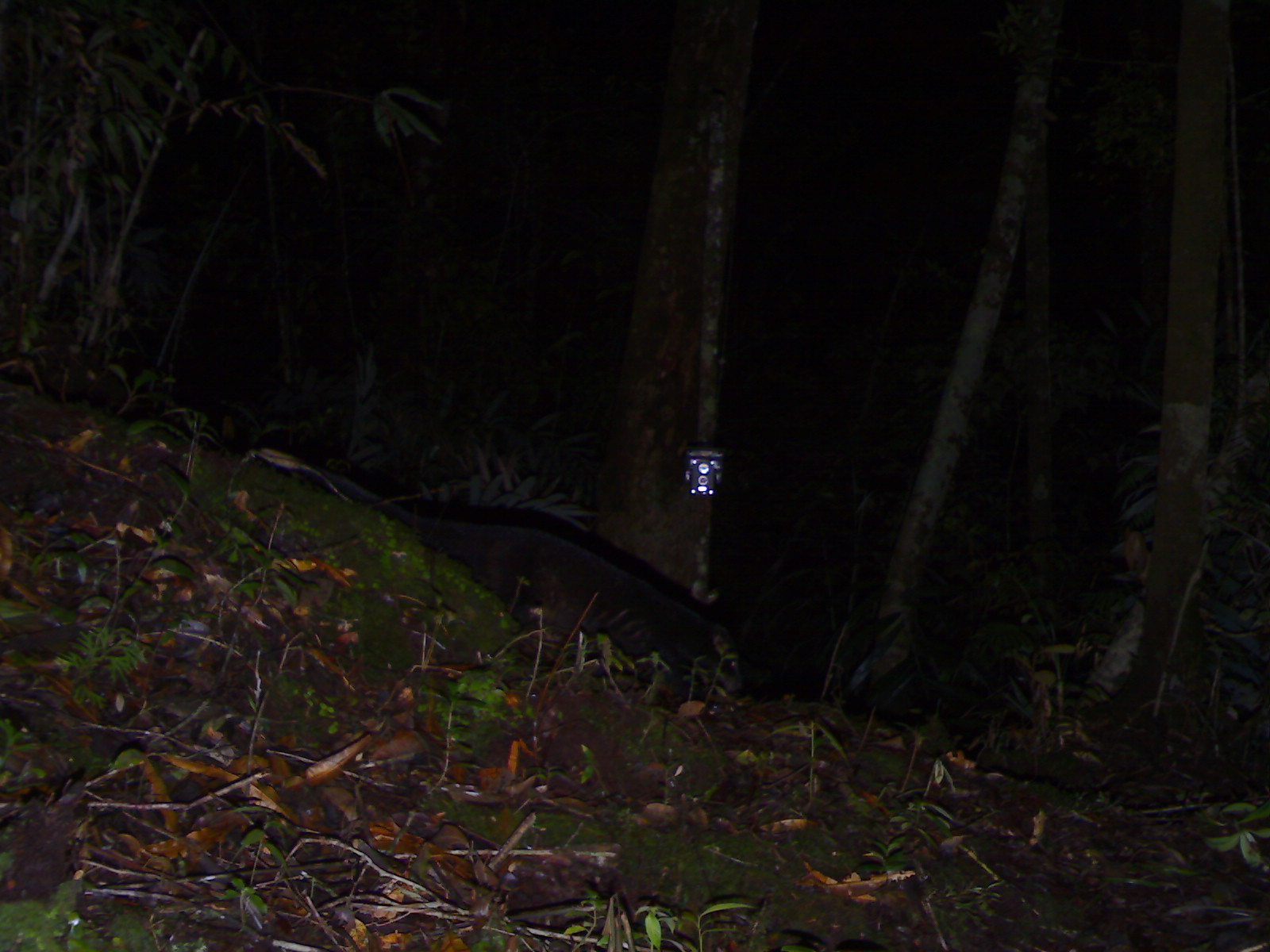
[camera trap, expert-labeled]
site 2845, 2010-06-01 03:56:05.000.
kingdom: Animalia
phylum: Chordata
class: Mammalia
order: Carnivora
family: Viverridae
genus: Paguma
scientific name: Paguma larvata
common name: masked palm civet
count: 1